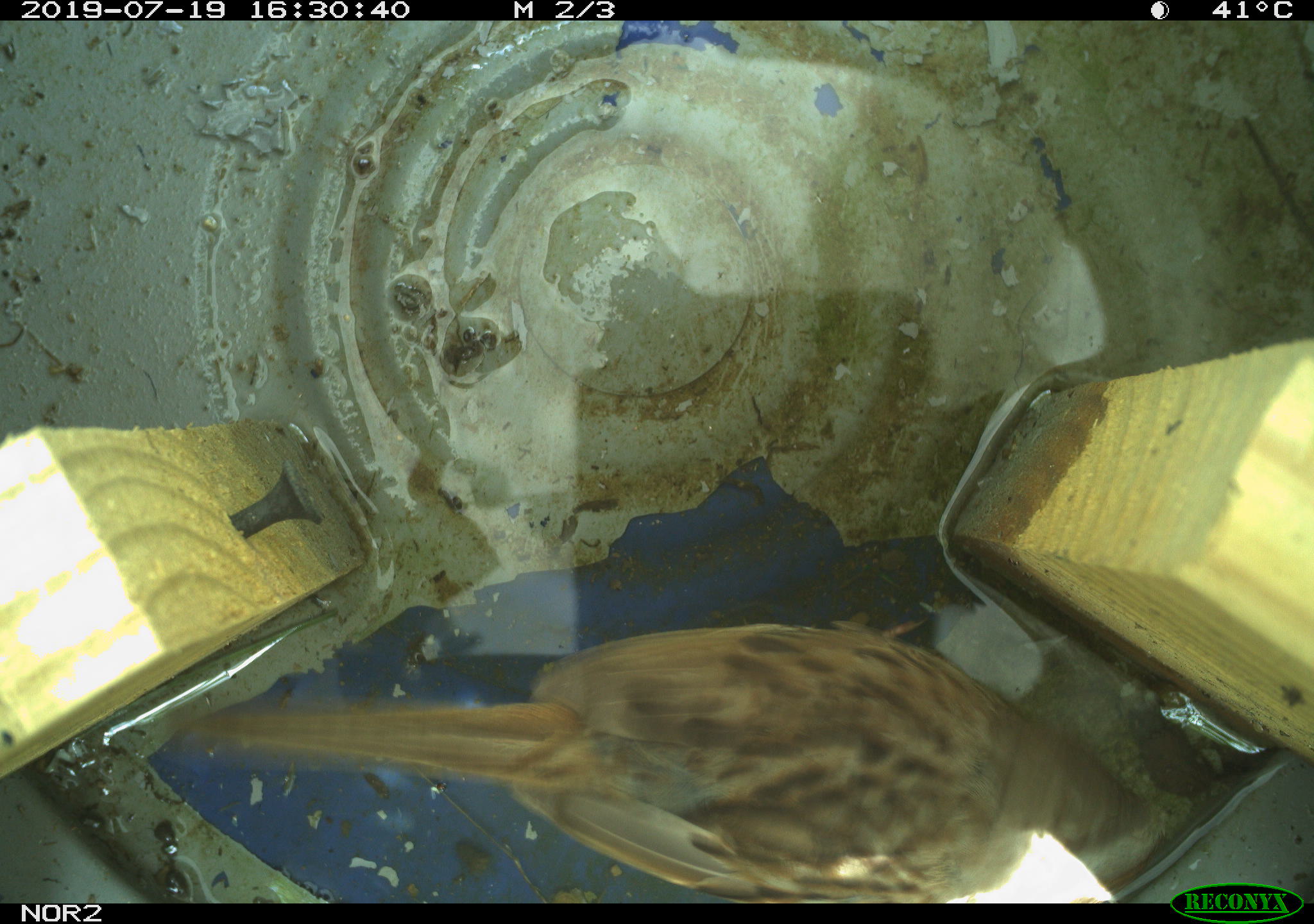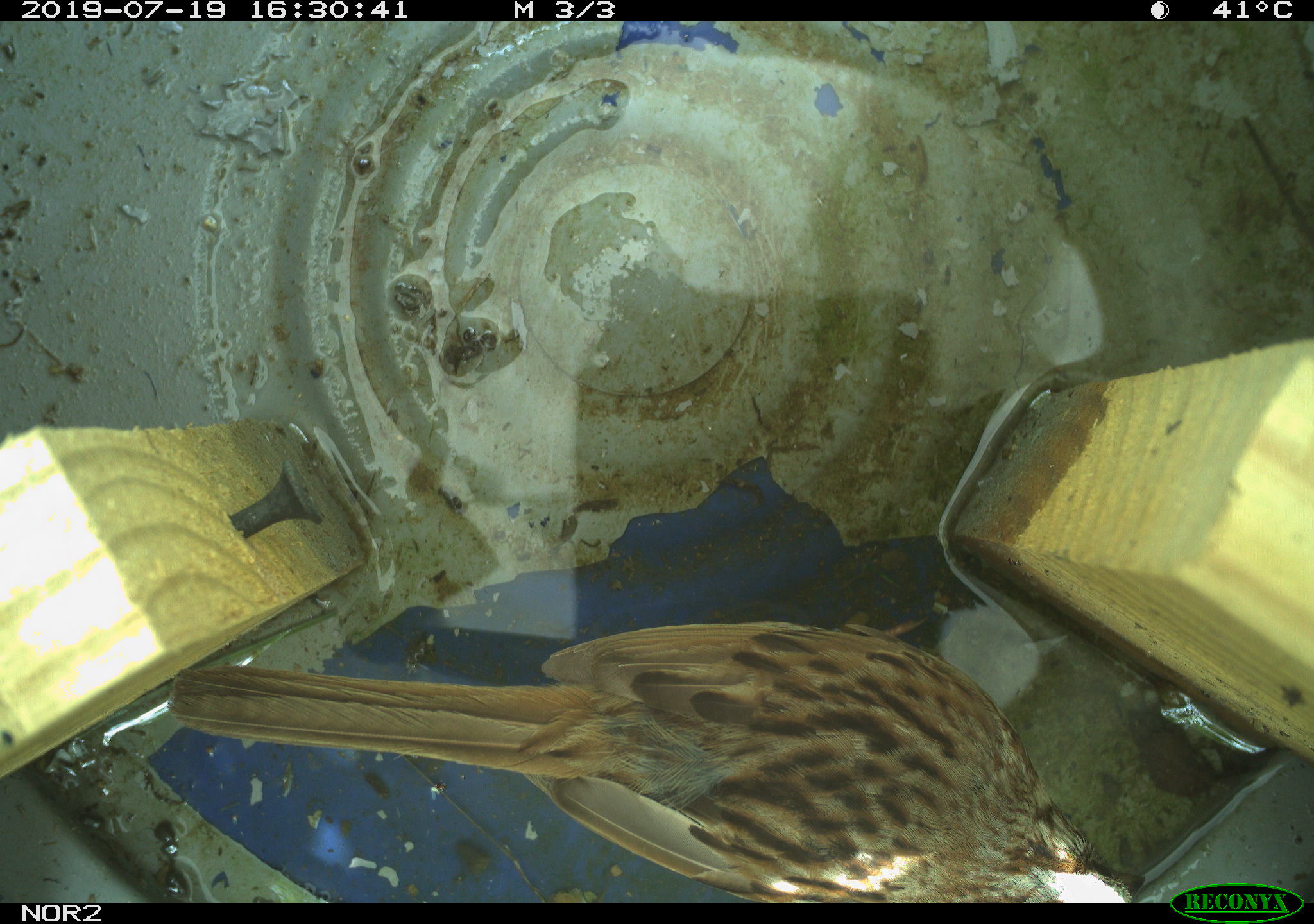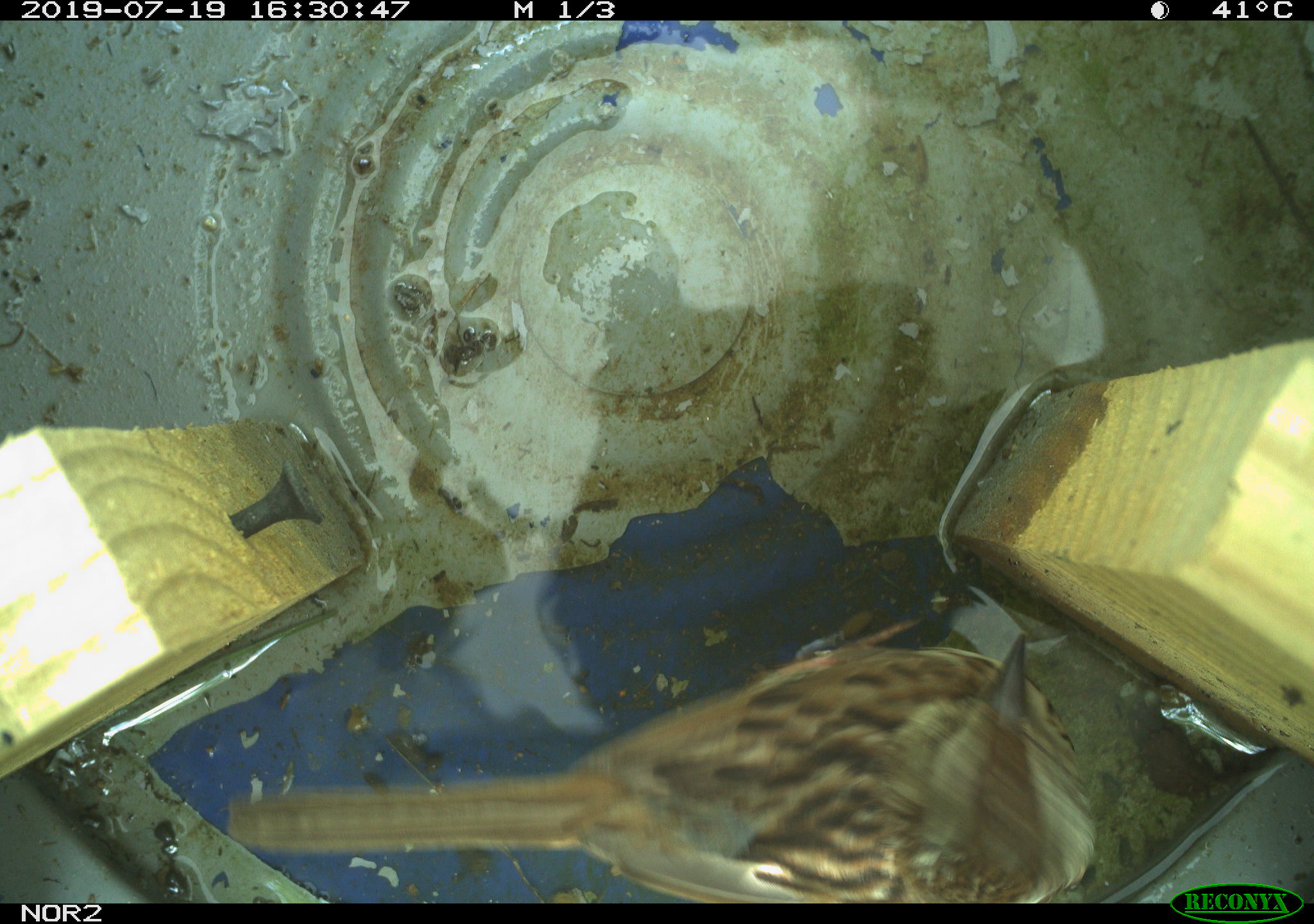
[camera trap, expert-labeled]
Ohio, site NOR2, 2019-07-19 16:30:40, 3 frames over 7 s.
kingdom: Animalia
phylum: Chordata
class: Aves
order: Passeriformes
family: Passerellidae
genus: Melospiza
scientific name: Melospiza melodia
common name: song sparrow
Song sparrow (Melospiza melodia).